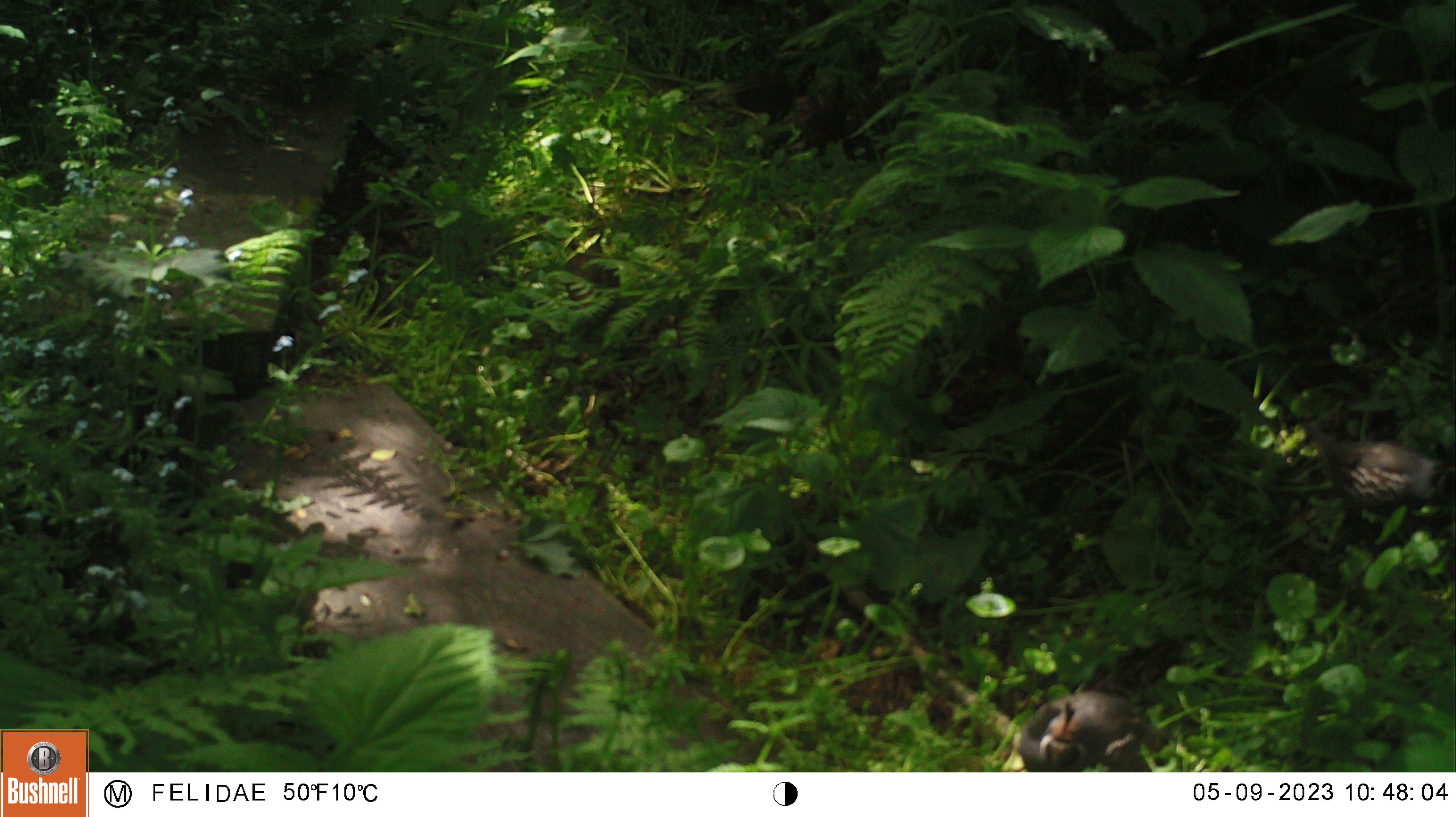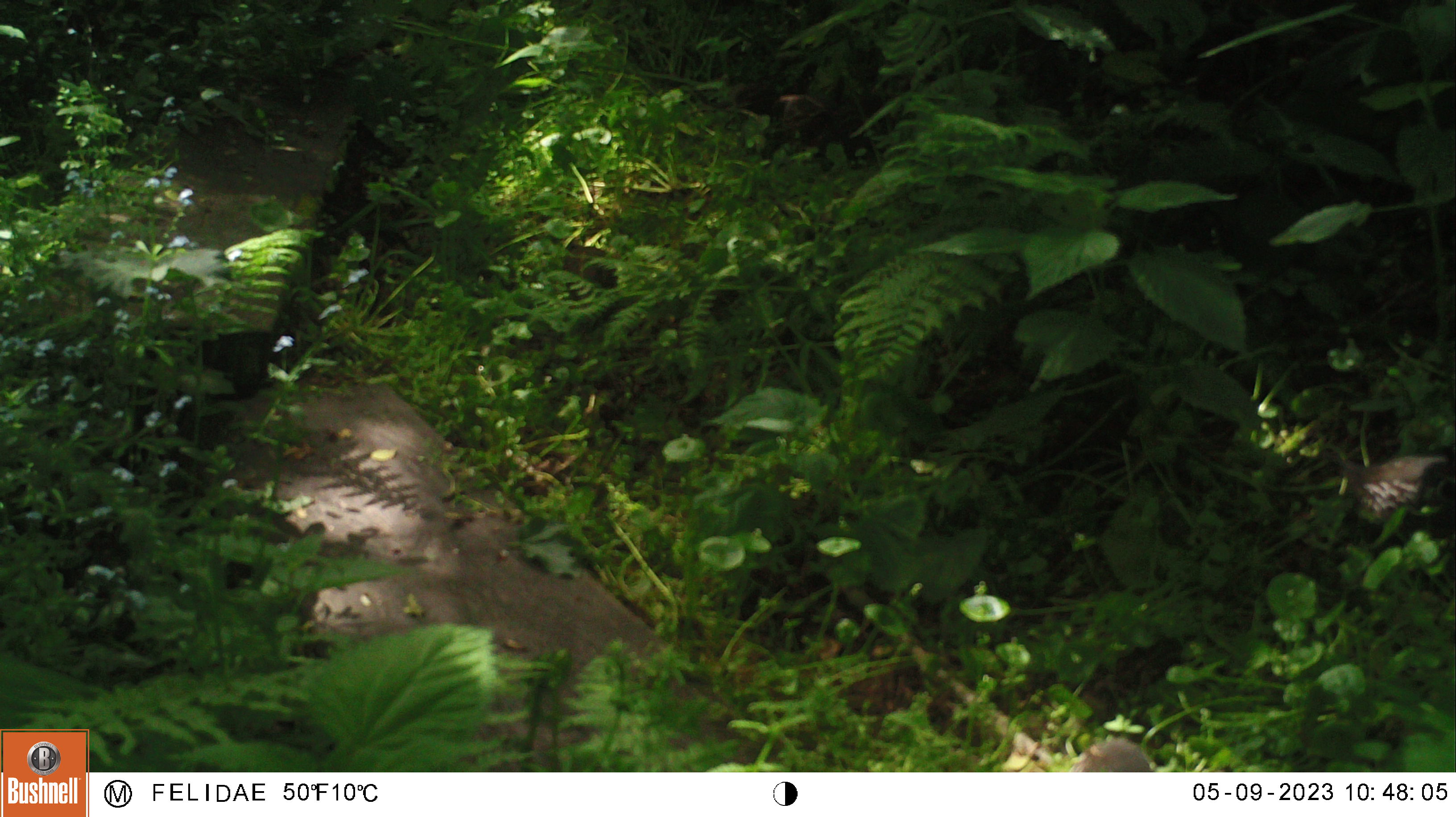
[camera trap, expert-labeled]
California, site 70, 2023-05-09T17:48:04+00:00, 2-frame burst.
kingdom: Animalia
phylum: Chordata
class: Aves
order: Galliformes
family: Odontophoridae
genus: Callipepla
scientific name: Callipepla californica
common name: california quail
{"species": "california quail (Callipepla californica)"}